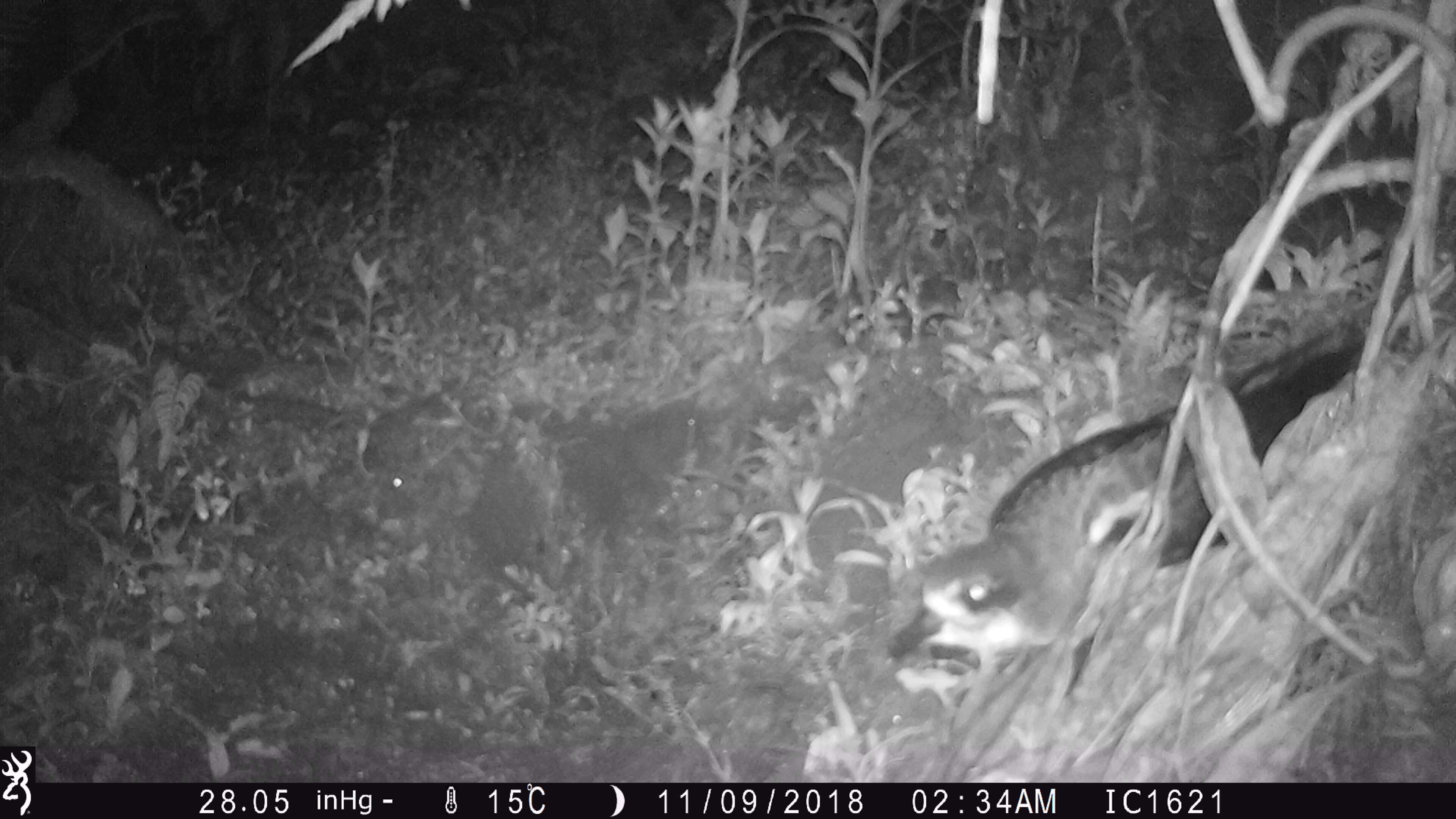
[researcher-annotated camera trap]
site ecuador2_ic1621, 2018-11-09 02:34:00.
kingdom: Animalia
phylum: Chordata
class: Aves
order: Procellariiformes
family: Procellariidae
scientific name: Procellariidae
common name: petrel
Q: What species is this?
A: Petrel (Procellariidae).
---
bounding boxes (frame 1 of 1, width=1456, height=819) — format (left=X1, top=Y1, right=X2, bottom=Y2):
petrel: (left=884, top=306, right=1392, bottom=676)